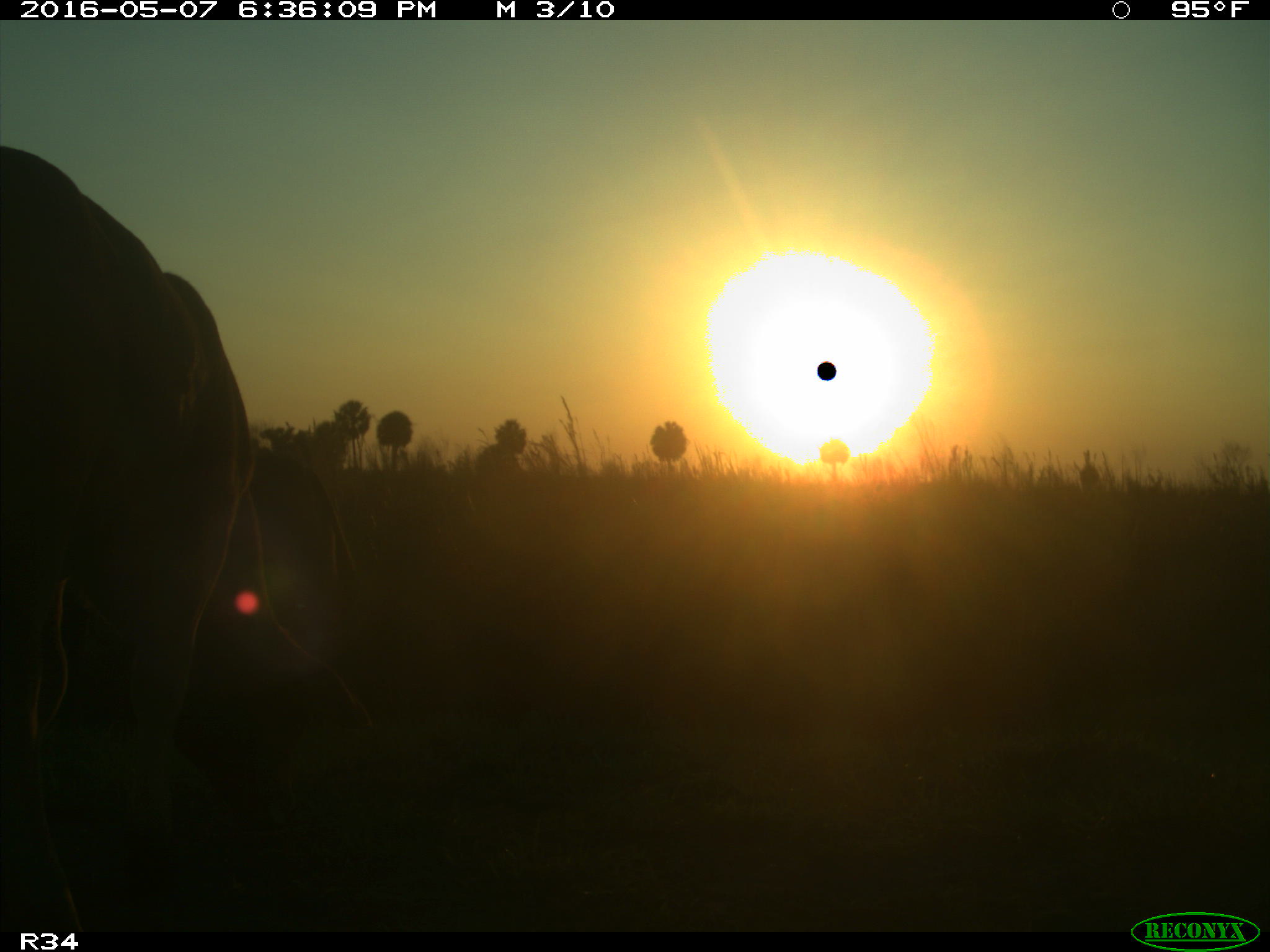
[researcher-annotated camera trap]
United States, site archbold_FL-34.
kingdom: Animalia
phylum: Chordata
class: Mammalia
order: Artiodactyla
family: Bovidae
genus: Bos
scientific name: Bos taurus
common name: domestic cow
Bos taurus (domestic cow).